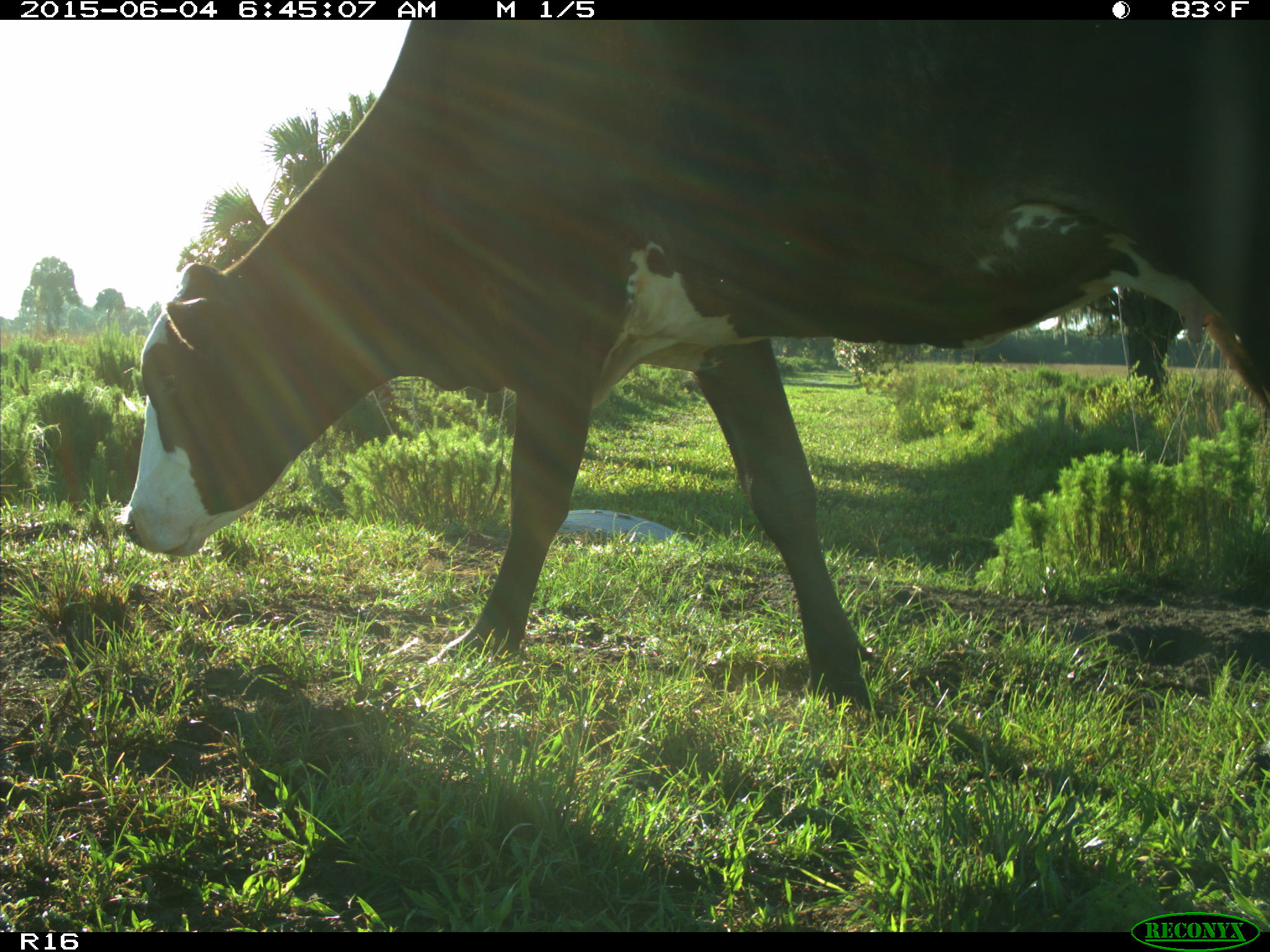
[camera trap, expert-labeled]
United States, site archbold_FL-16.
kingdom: Animalia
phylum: Chordata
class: Mammalia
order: Artiodactyla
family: Bovidae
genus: Bos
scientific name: Bos taurus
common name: domestic cow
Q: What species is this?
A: Bos taurus (domestic cow).